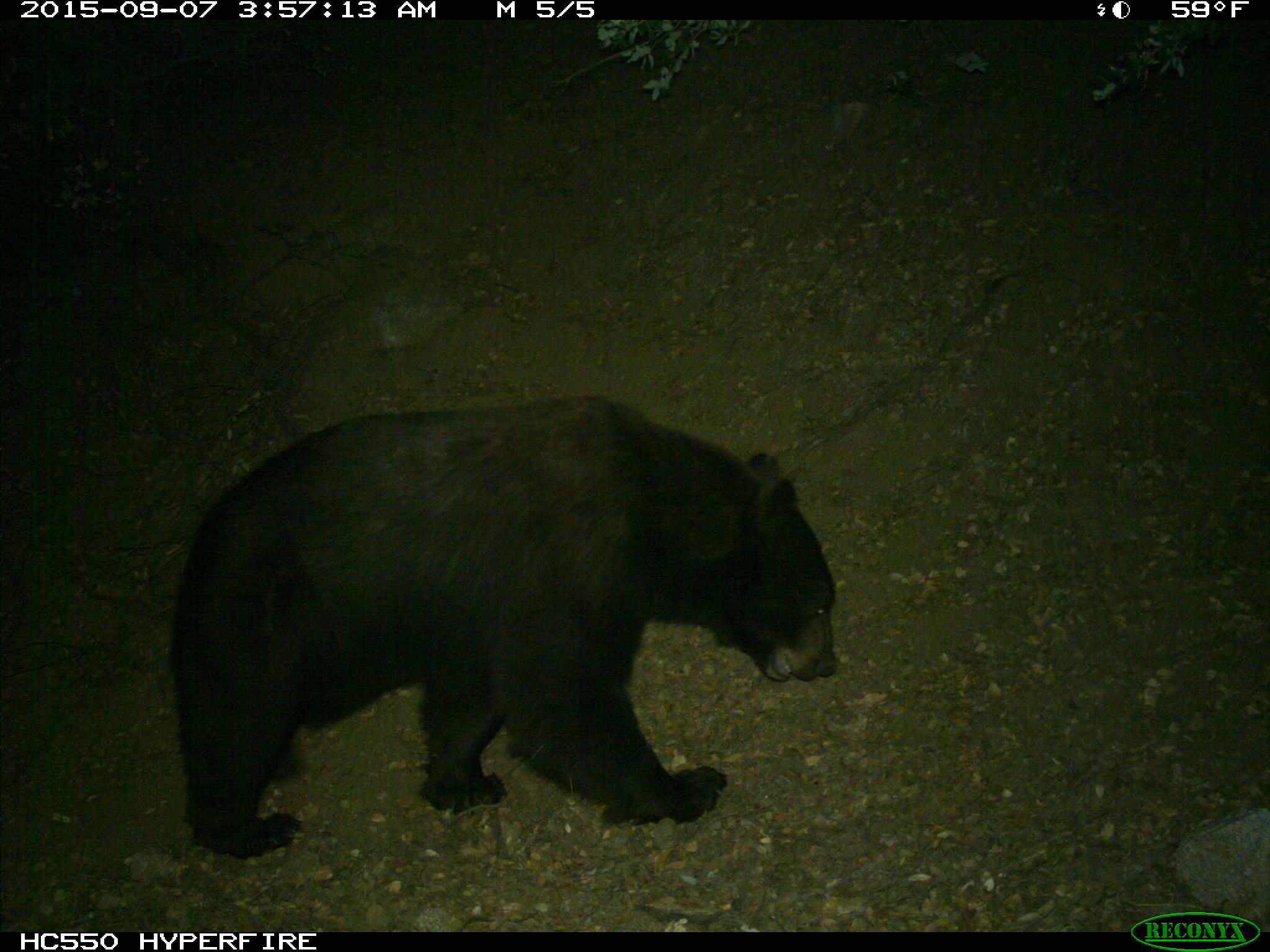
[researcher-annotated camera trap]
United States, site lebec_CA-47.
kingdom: Animalia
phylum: Chordata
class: Mammalia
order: Carnivora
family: Ursidae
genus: Ursus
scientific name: Ursus americanus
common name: american black bear